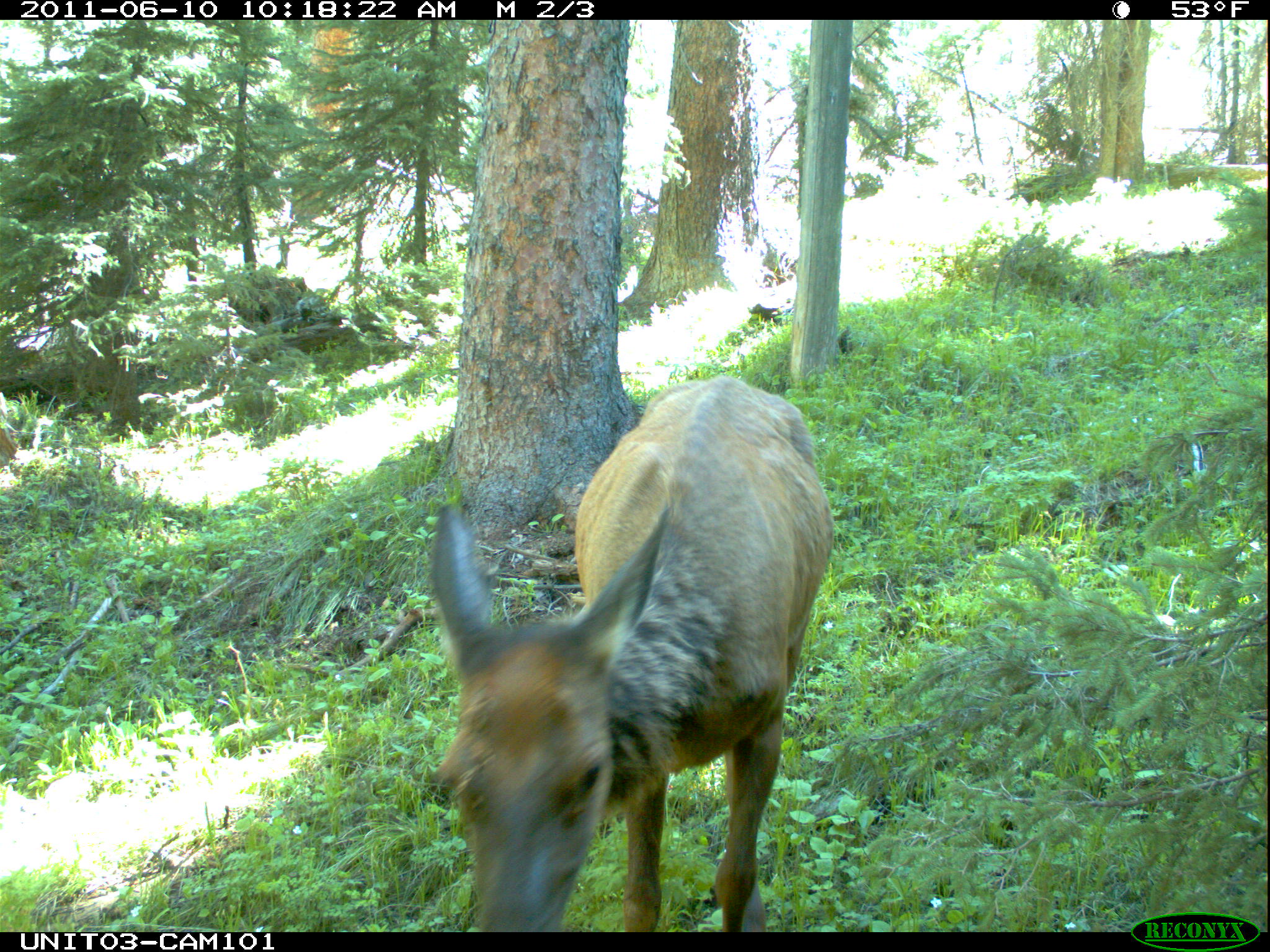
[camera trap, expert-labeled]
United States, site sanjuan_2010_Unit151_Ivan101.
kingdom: Animalia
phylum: Chordata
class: Mammalia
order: Artiodactyla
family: Cervidae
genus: Cervus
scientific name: Cervus elaphus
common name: red deer